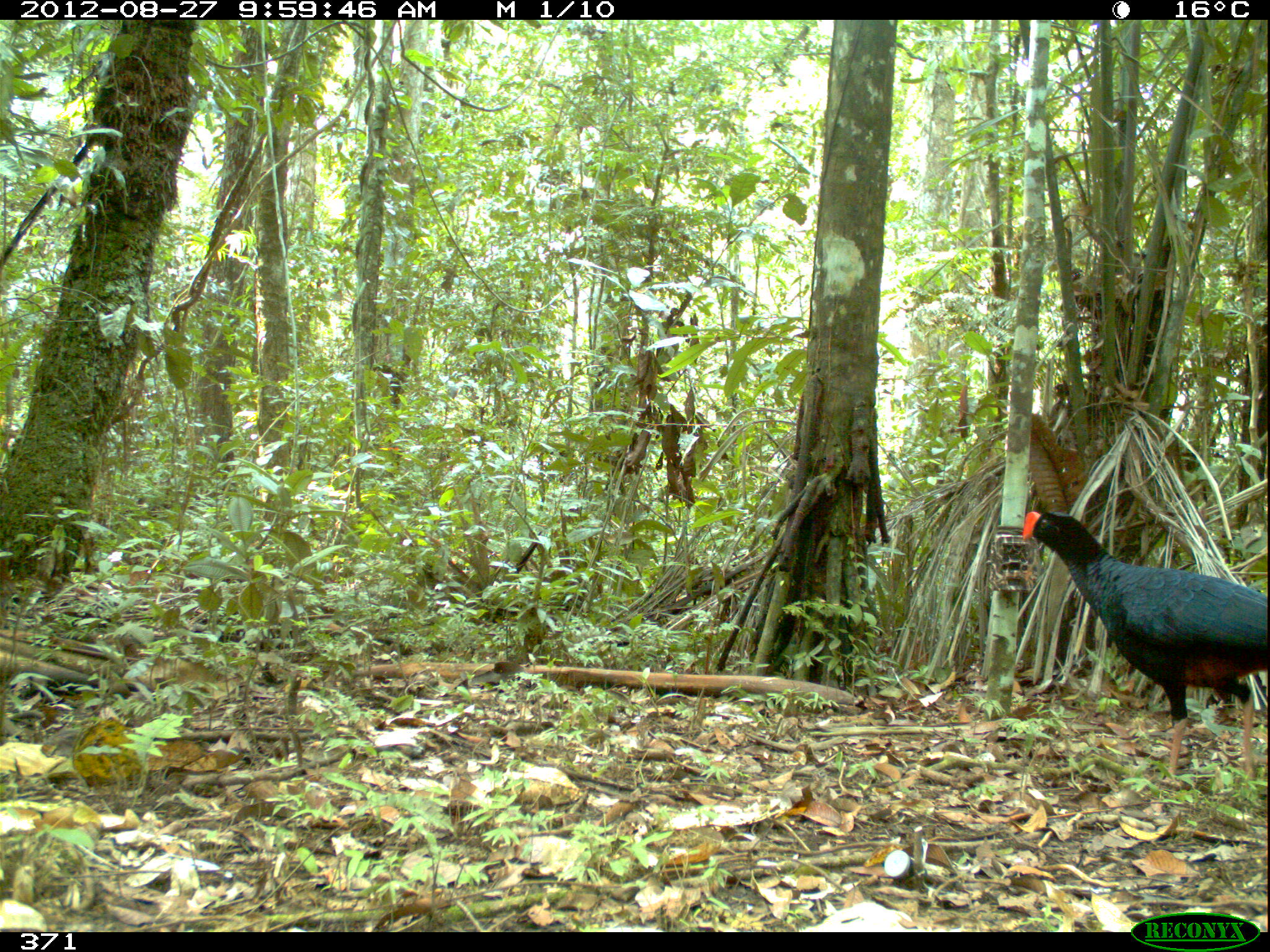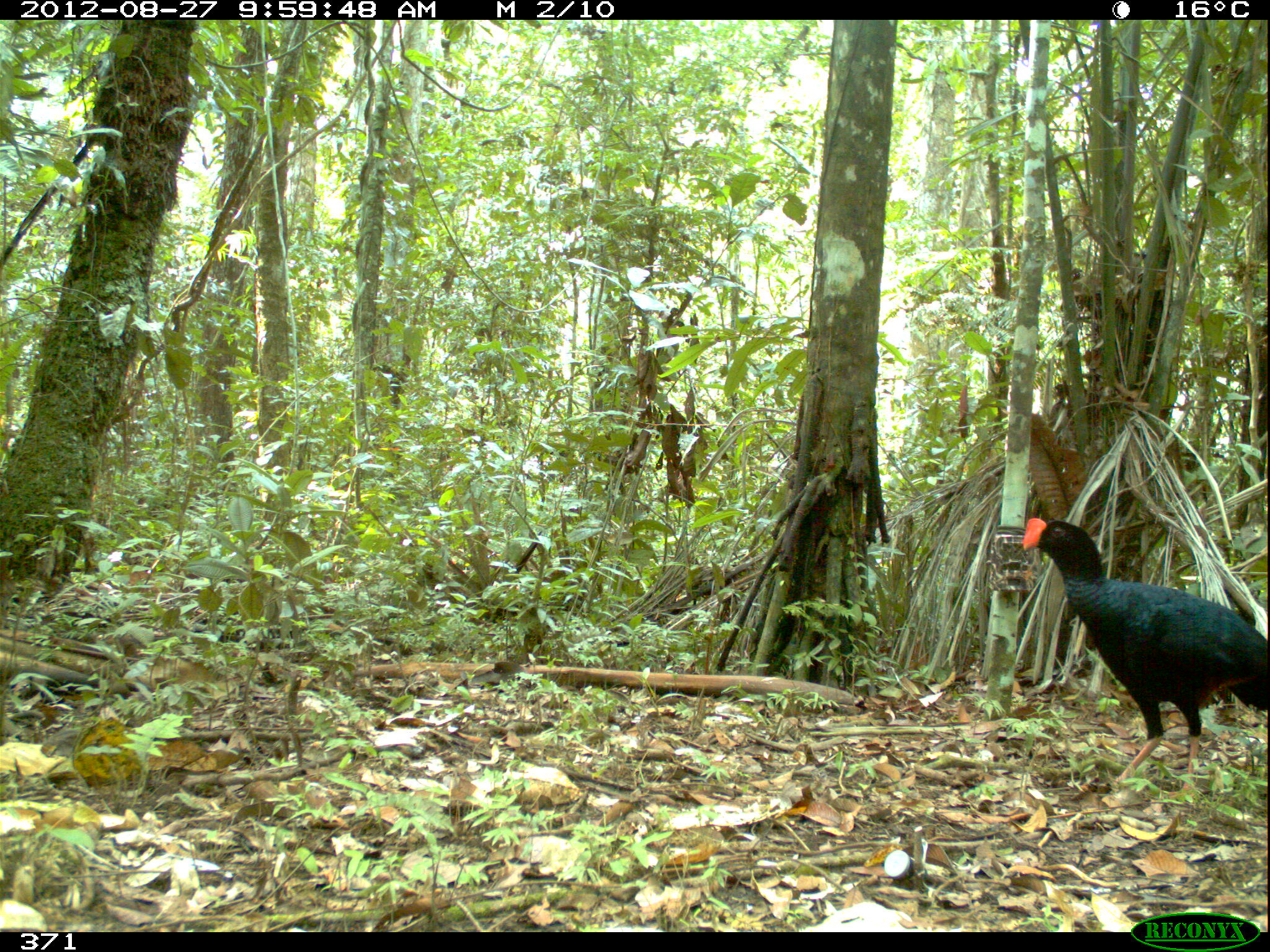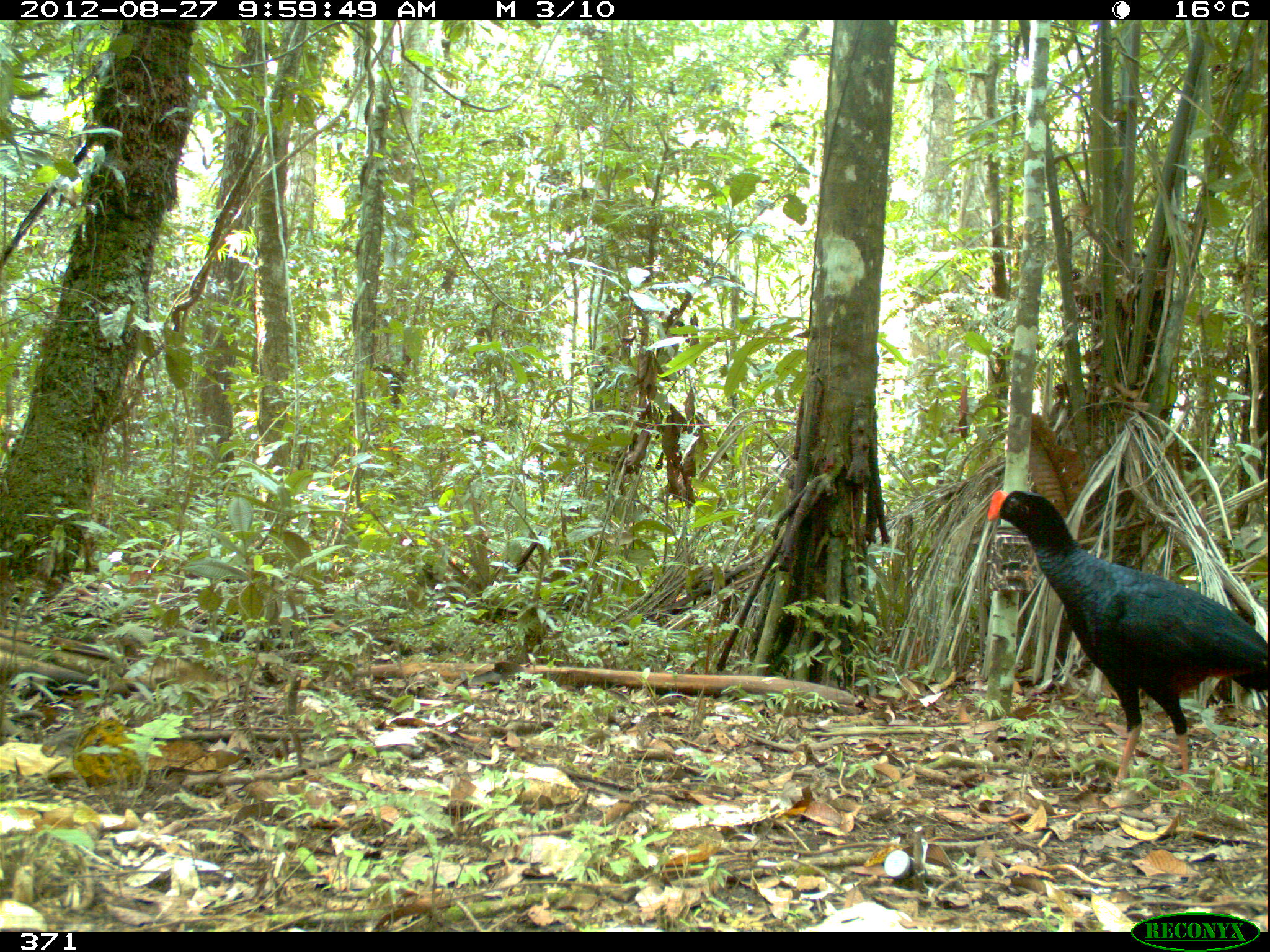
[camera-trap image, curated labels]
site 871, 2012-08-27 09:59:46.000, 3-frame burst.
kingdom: Animalia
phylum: Chordata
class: Aves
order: Galliformes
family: Cracidae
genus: Mitu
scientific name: Mitu tuberosum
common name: razor-billed curassow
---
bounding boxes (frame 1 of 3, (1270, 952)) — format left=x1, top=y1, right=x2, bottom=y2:
mitu tuberosum: left=1020, top=510, right=1267, bottom=788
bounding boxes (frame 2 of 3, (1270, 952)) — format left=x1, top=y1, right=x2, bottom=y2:
mitu tuberosum: left=1020, top=515, right=1270, bottom=801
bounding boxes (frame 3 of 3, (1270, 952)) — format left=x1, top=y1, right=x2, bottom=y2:
mitu tuberosum: left=986, top=488, right=1267, bottom=800